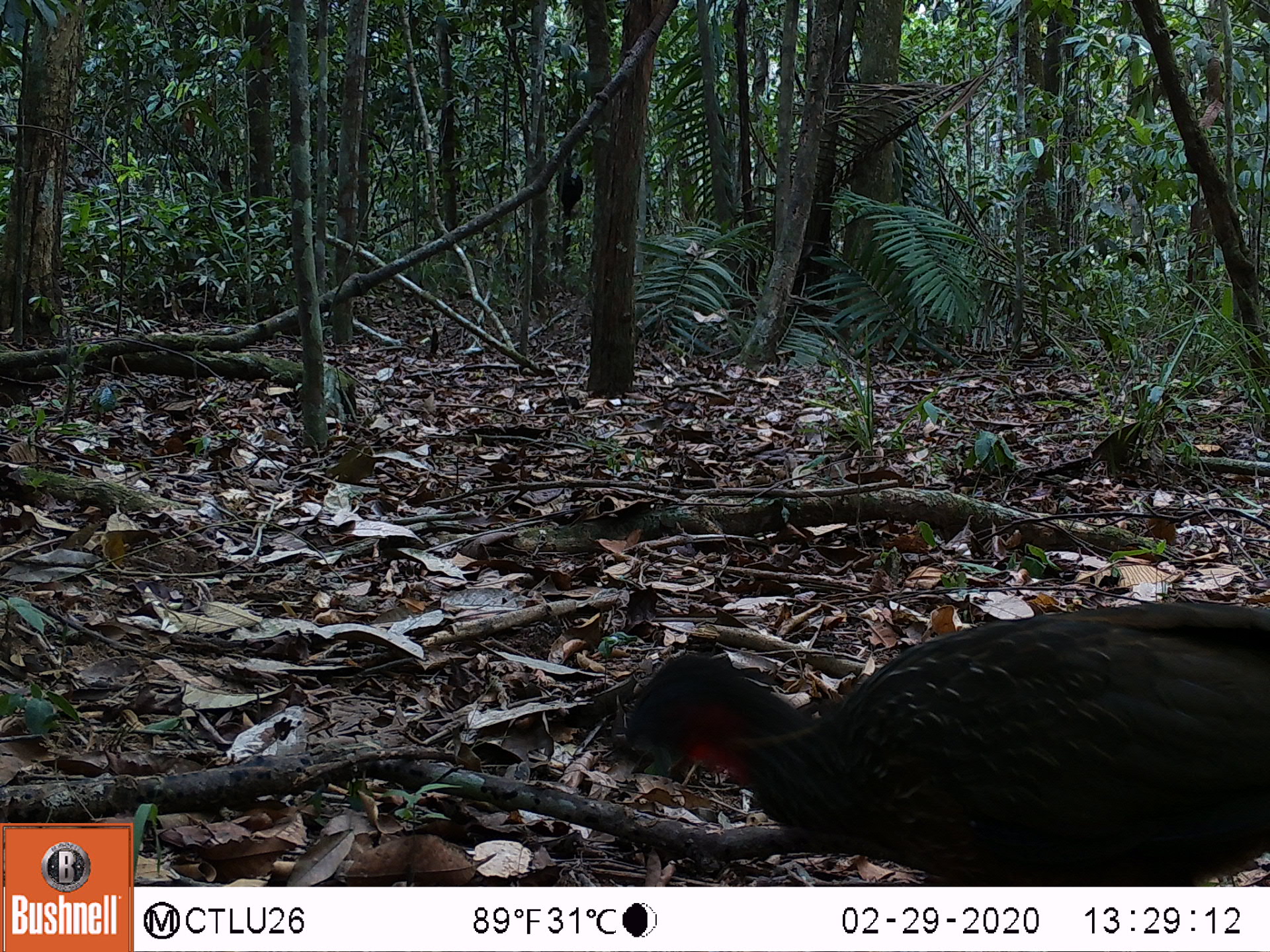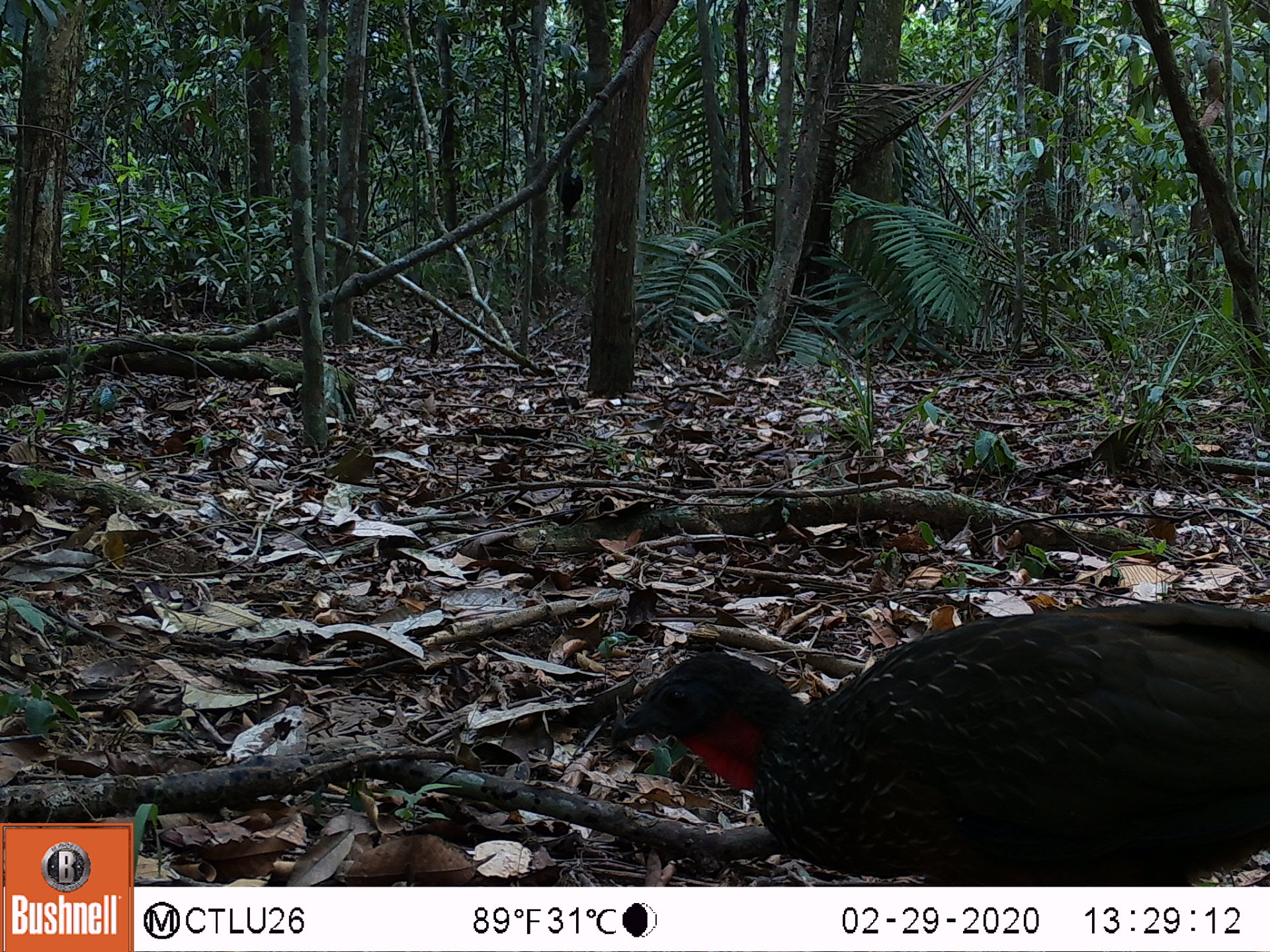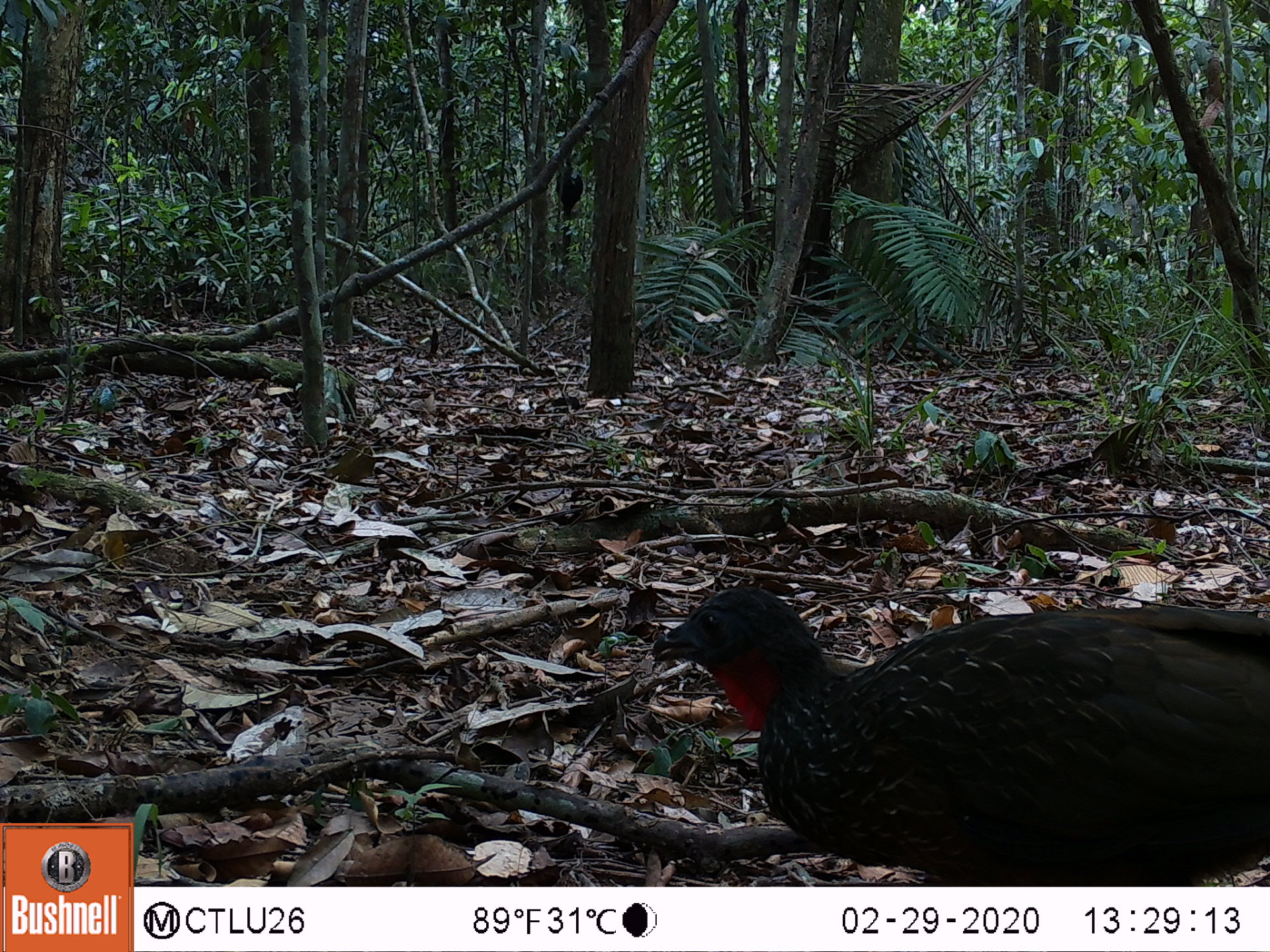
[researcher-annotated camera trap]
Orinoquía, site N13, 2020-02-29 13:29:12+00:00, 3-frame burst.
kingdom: Animalia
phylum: Chordata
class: Aves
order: Galliformes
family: Cracidae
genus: Penelope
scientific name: Penelope jacquacu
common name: spix's guan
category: spixs guan